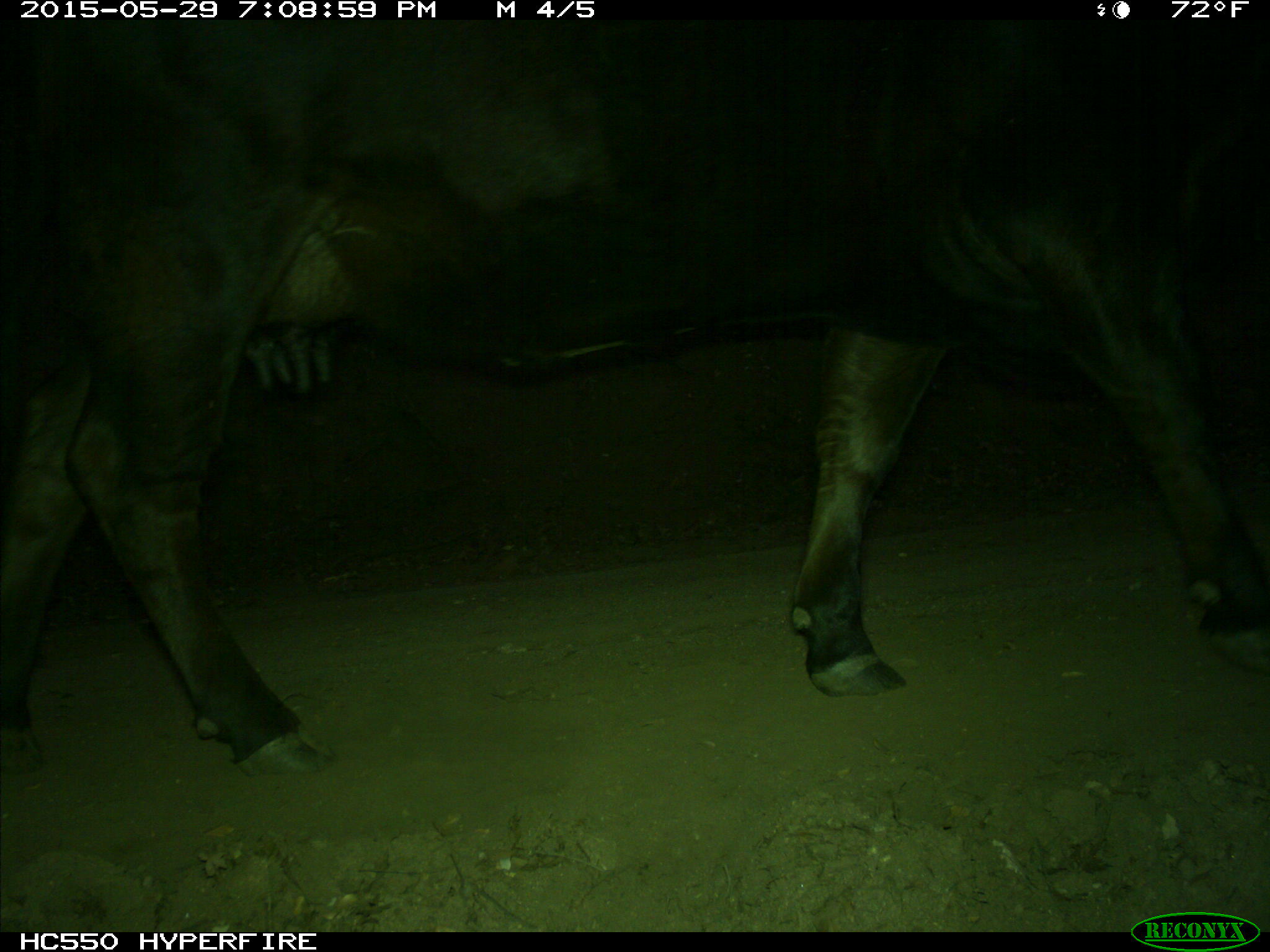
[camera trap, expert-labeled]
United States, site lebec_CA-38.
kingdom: Animalia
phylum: Chordata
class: Mammalia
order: Artiodactyla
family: Bovidae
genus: Bos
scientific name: Bos taurus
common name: domestic cow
Bos taurus (domestic cow).